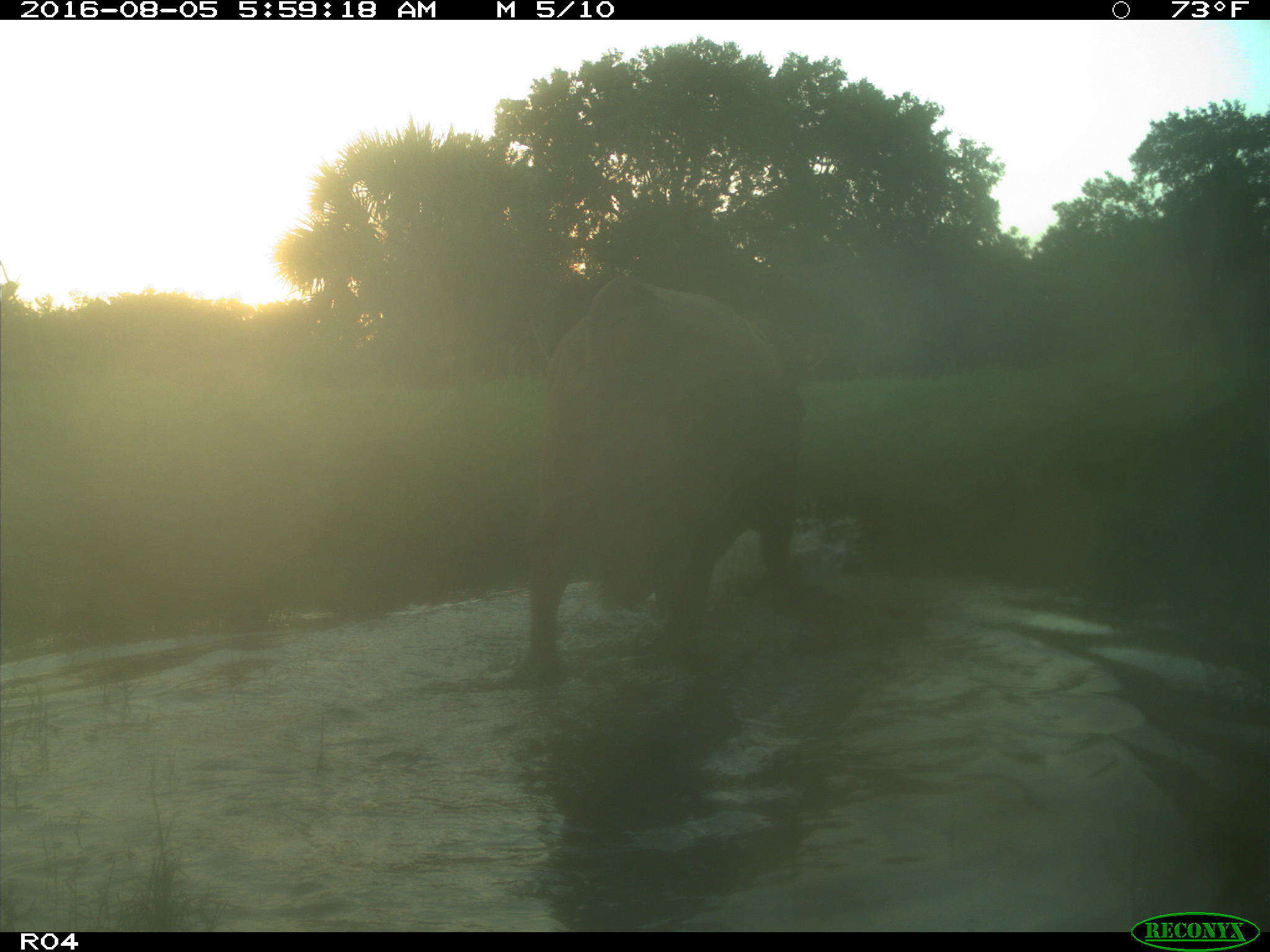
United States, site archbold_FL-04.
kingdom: Animalia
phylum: Chordata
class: Mammalia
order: Artiodactyla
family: Bovidae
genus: Bos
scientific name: Bos taurus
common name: domestic cow